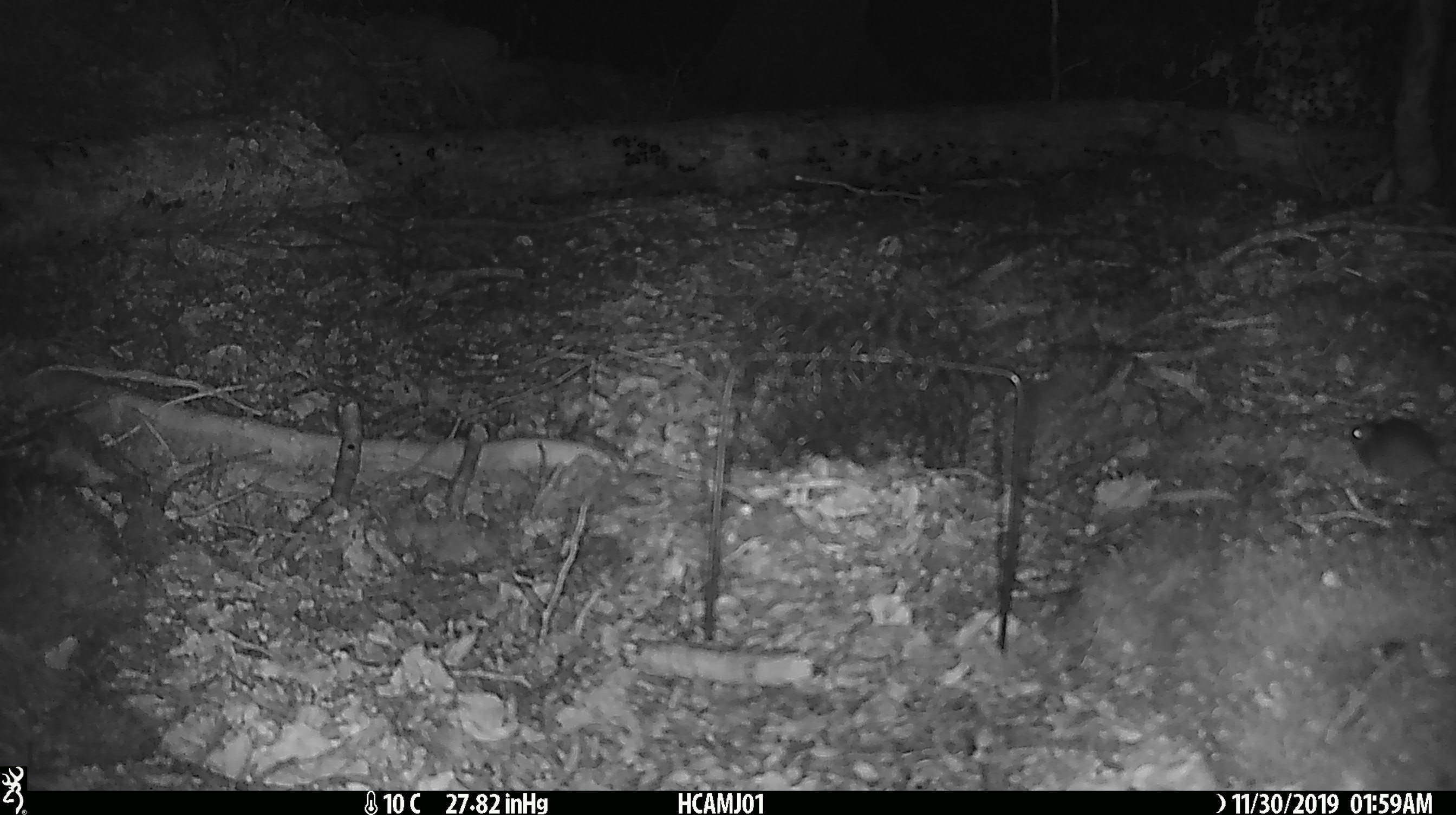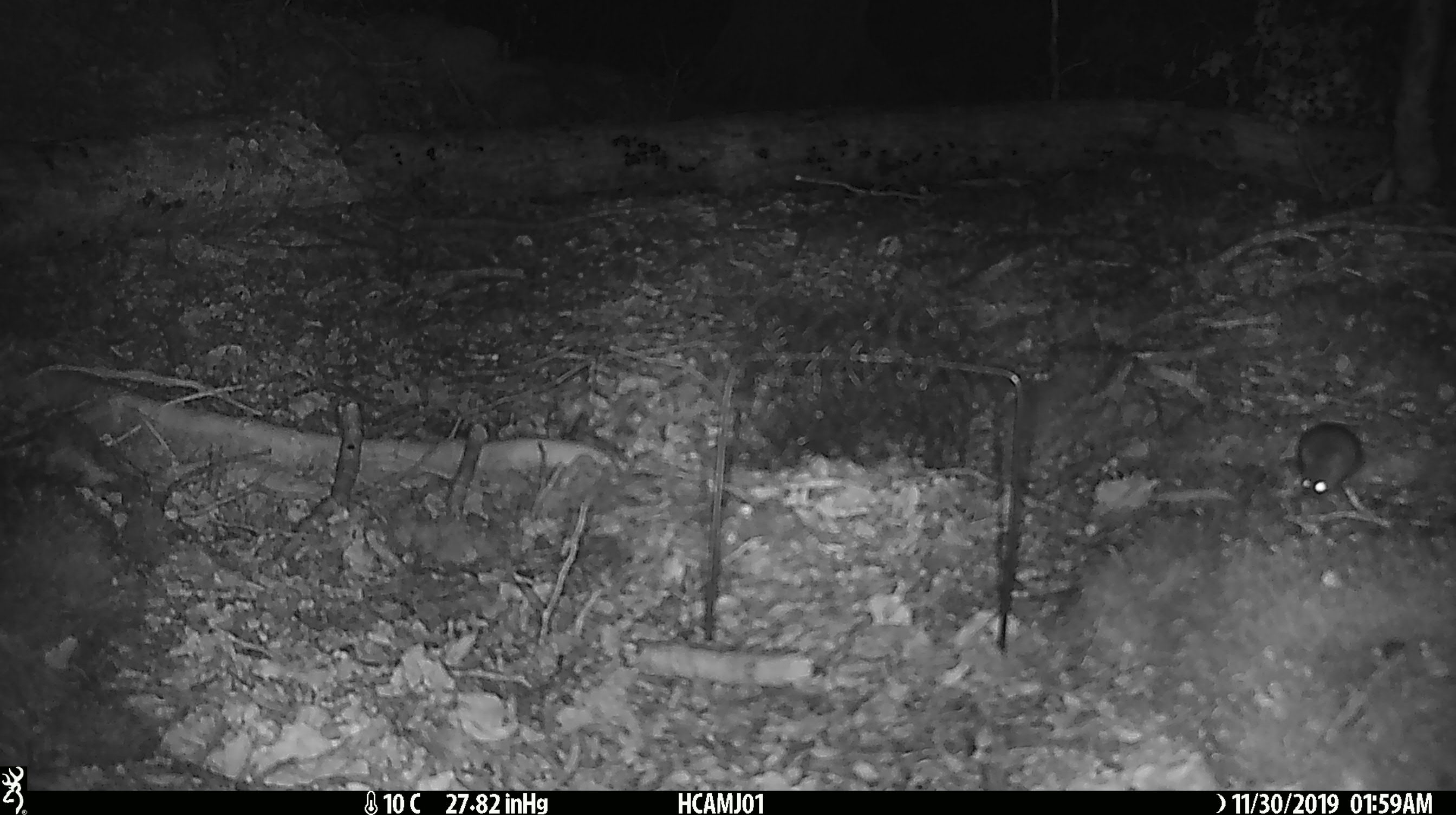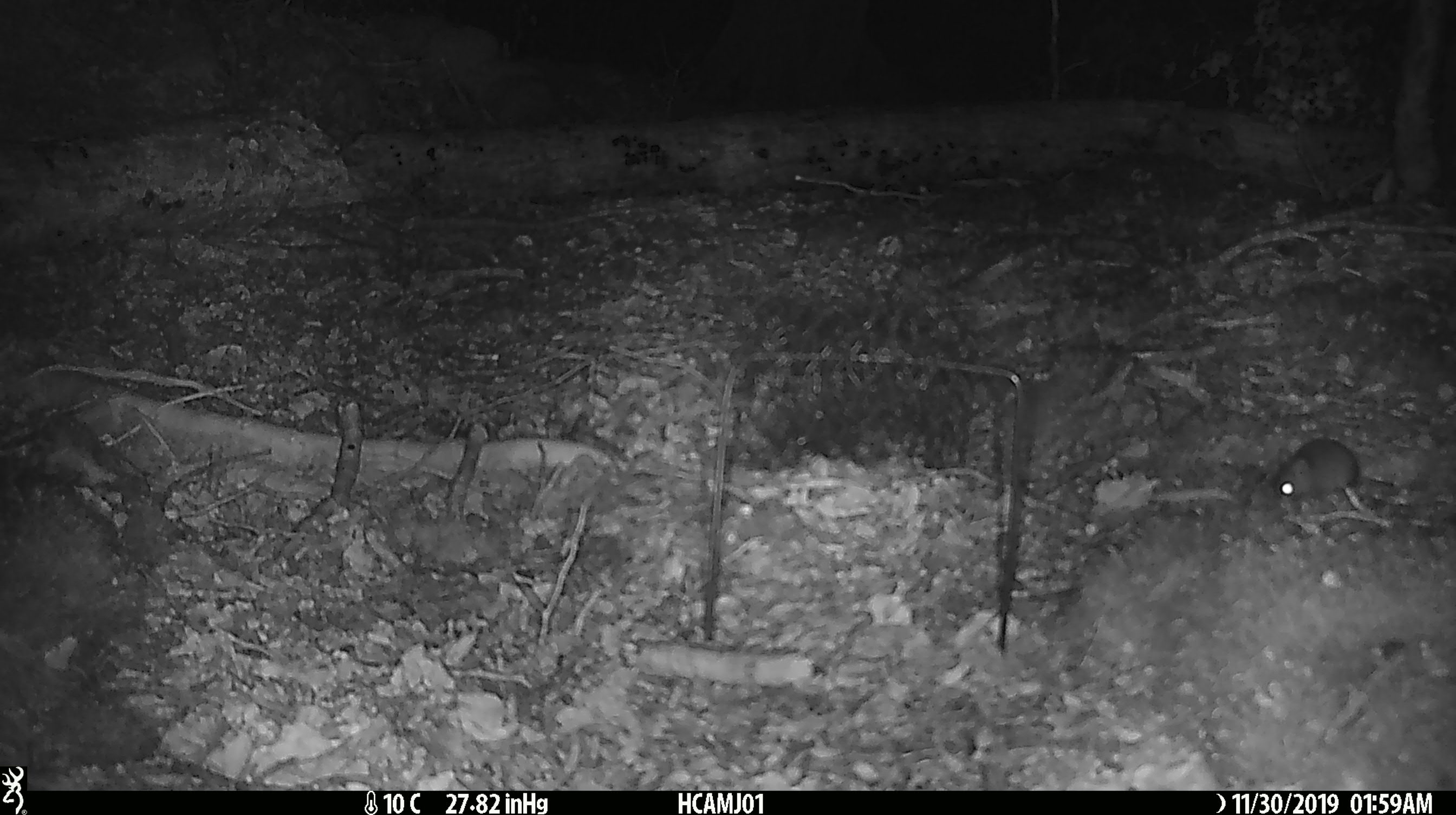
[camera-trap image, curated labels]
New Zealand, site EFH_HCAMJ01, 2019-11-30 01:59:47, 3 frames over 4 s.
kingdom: Animalia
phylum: Chordata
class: Mammalia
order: Rodentia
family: Muridae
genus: Mus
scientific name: Mus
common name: mouse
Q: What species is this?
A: Mouse (Mus).